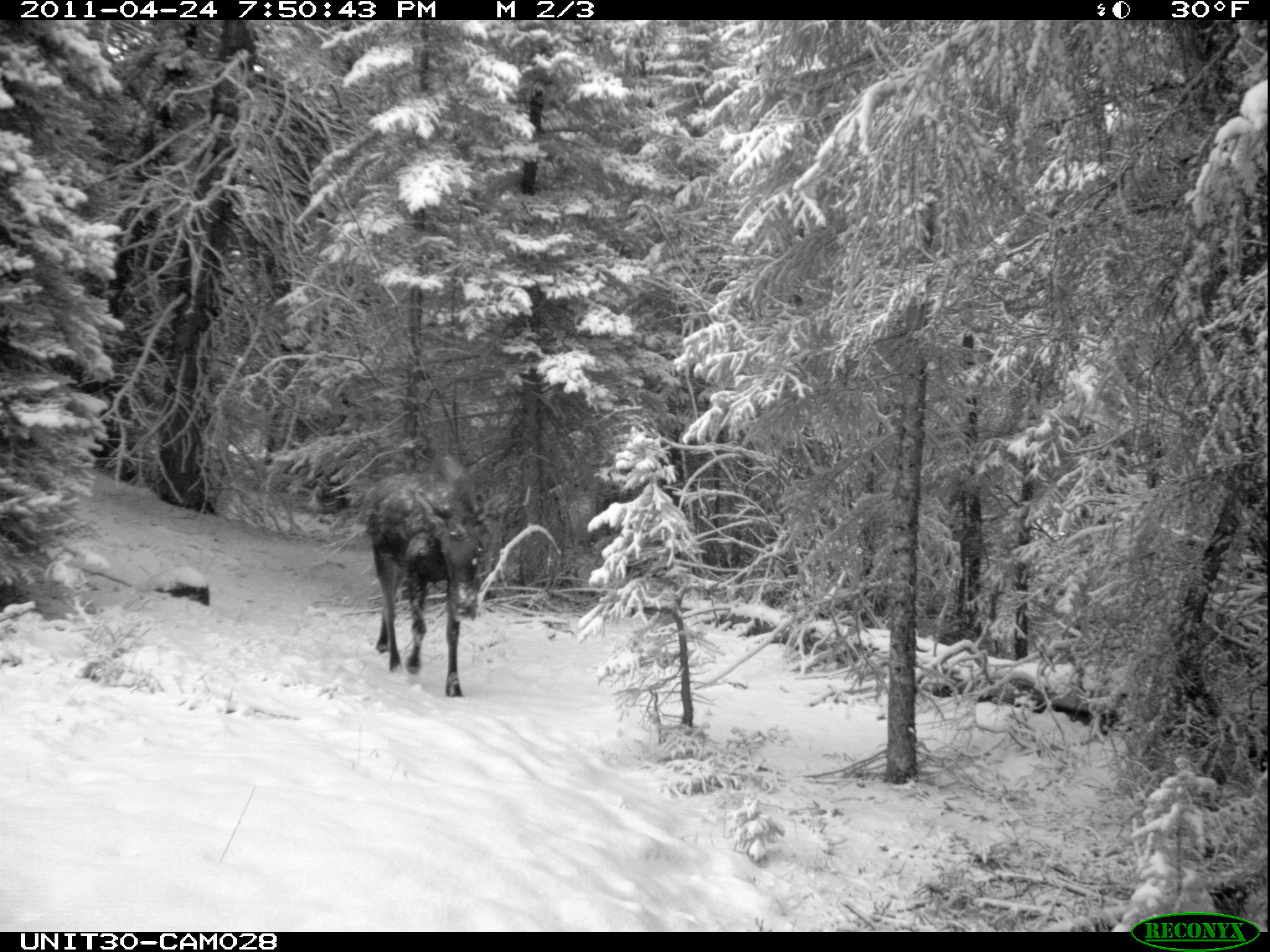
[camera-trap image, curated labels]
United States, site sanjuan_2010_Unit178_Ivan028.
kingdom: Animalia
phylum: Chordata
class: Mammalia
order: Artiodactyla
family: Cervidae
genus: Alces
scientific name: Alces alces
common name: moose